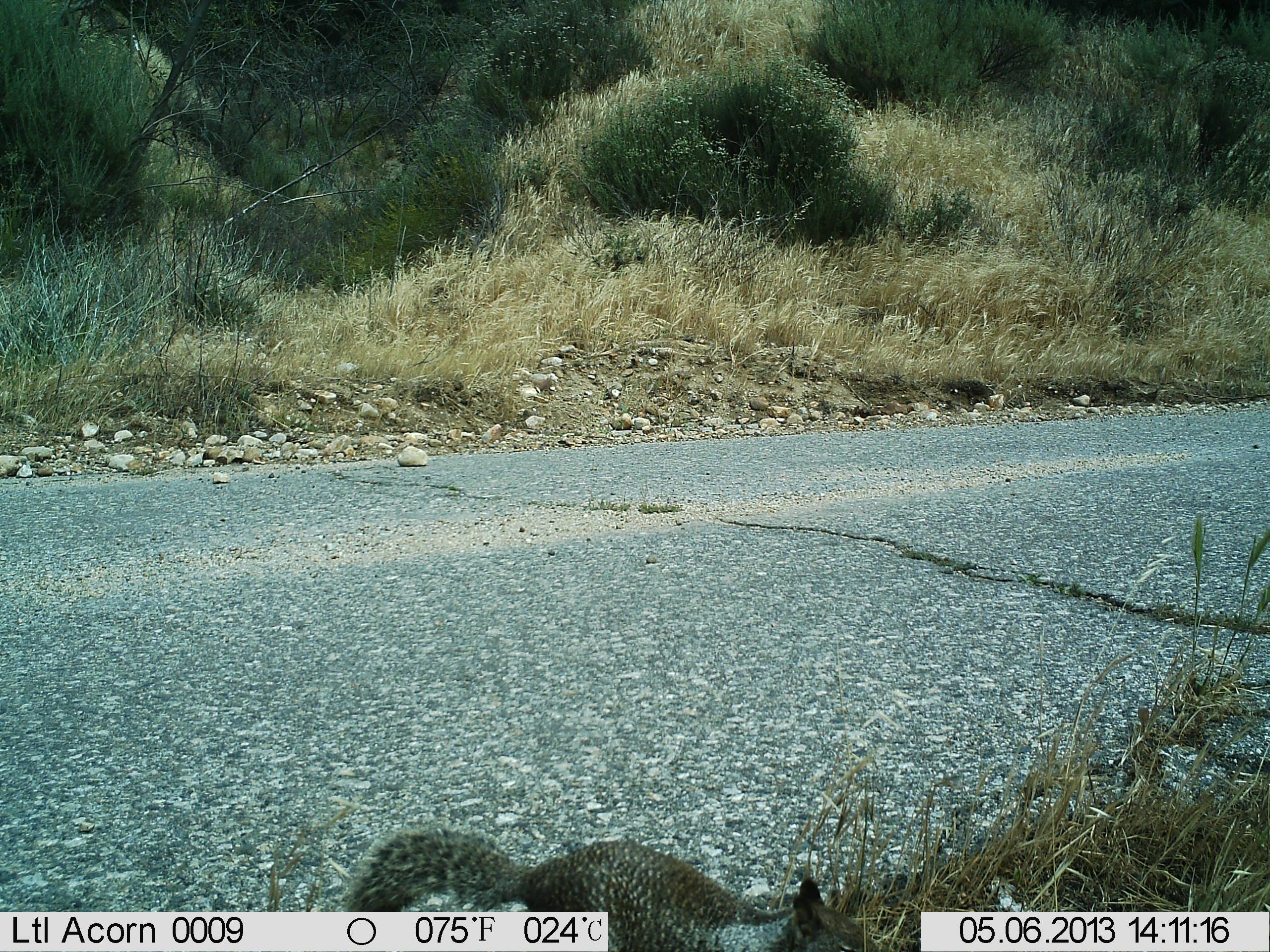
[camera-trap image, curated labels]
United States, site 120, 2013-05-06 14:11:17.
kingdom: Animalia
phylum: Chordata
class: Mammalia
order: Rodentia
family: Sciuridae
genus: Sciurus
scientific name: Sciurus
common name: squirrel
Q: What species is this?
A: Squirrel (Sciurus).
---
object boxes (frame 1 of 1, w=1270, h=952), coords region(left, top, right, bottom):
squirrel: region(346, 823, 878, 950)